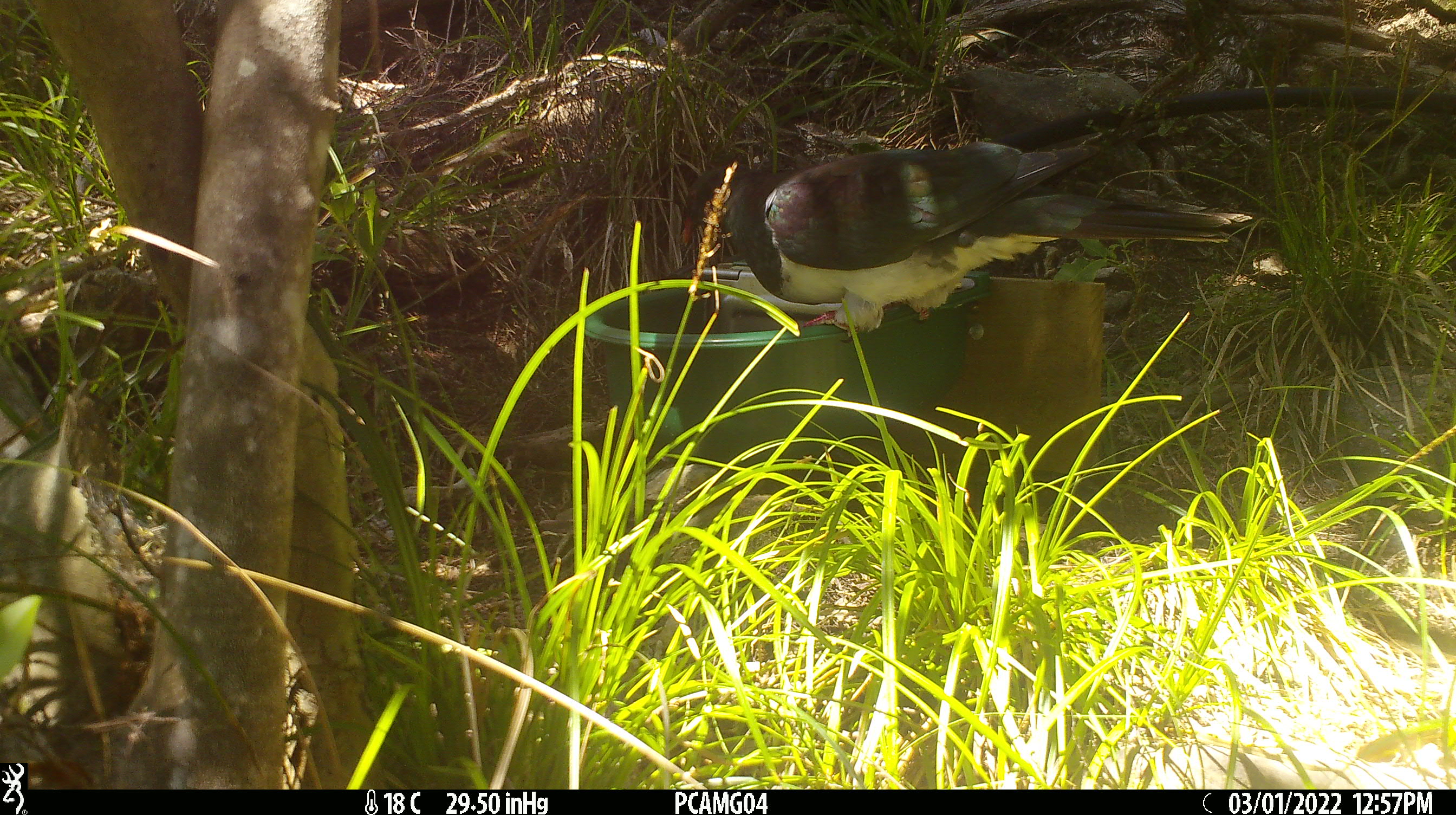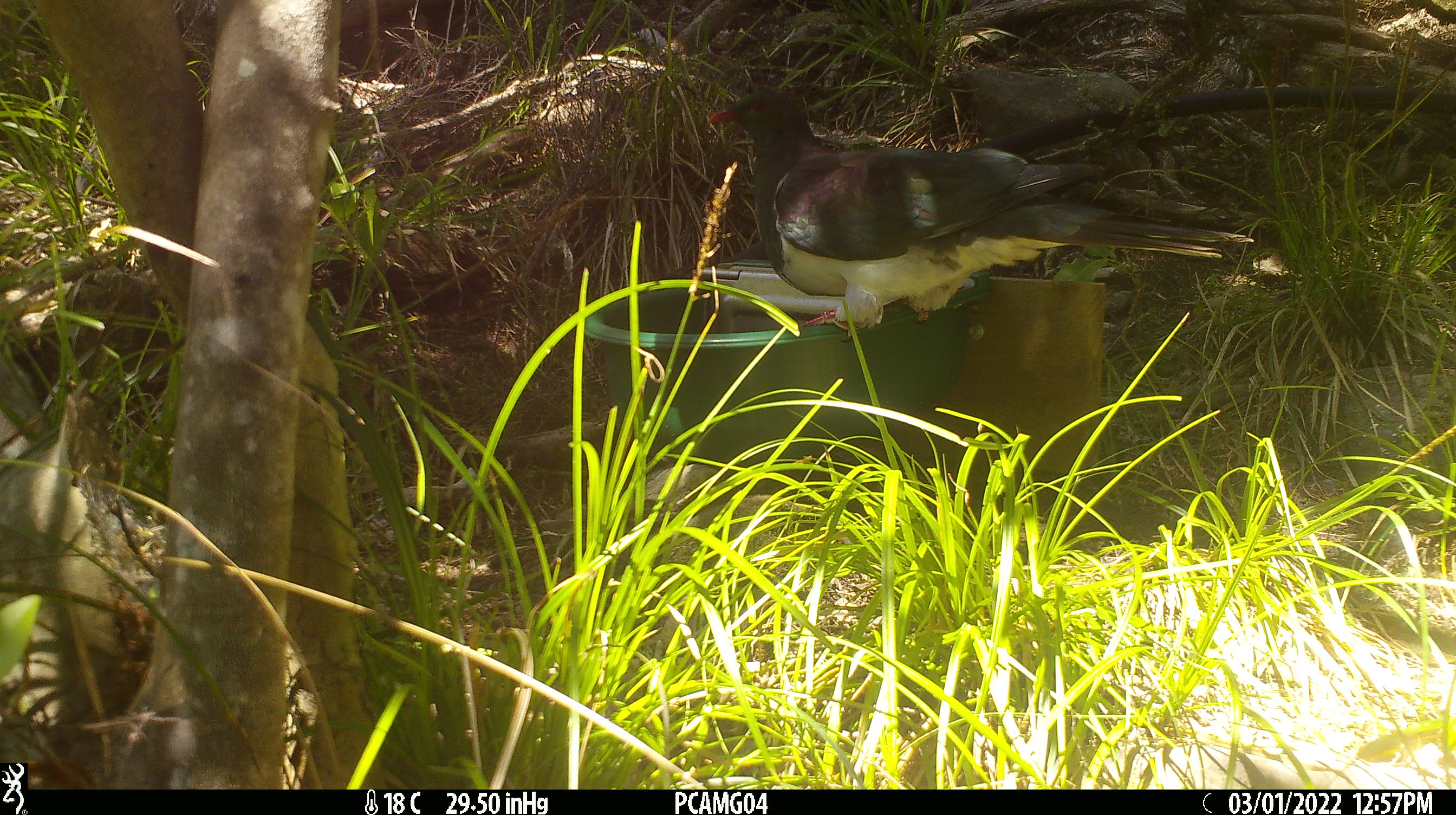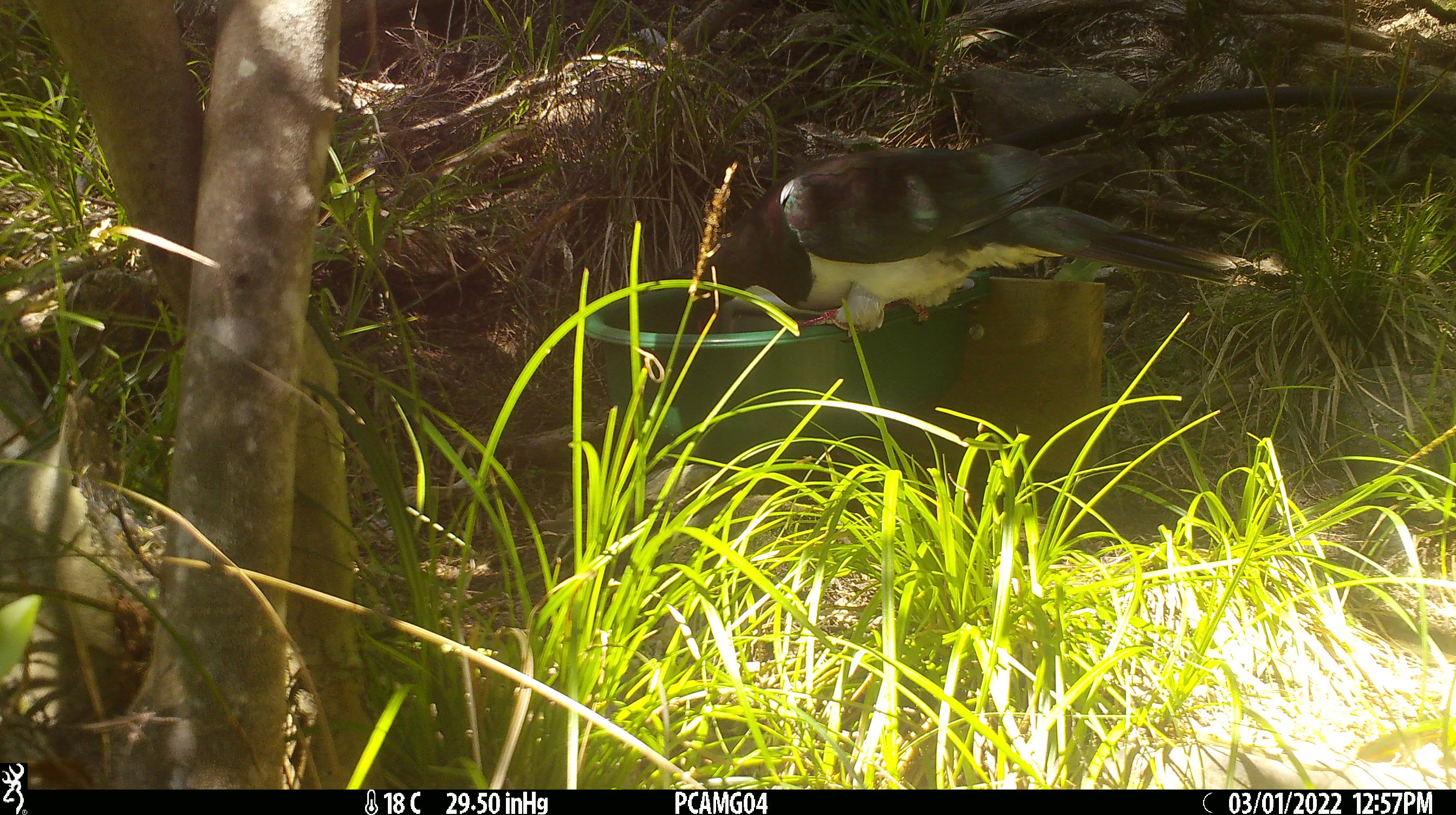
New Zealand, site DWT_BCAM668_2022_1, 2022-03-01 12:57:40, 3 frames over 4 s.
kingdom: Animalia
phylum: Chordata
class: Aves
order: Columbiformes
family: Columbidae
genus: Hemiphaga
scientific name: Hemiphaga novaeseelandiae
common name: new zealand pigeon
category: kereru